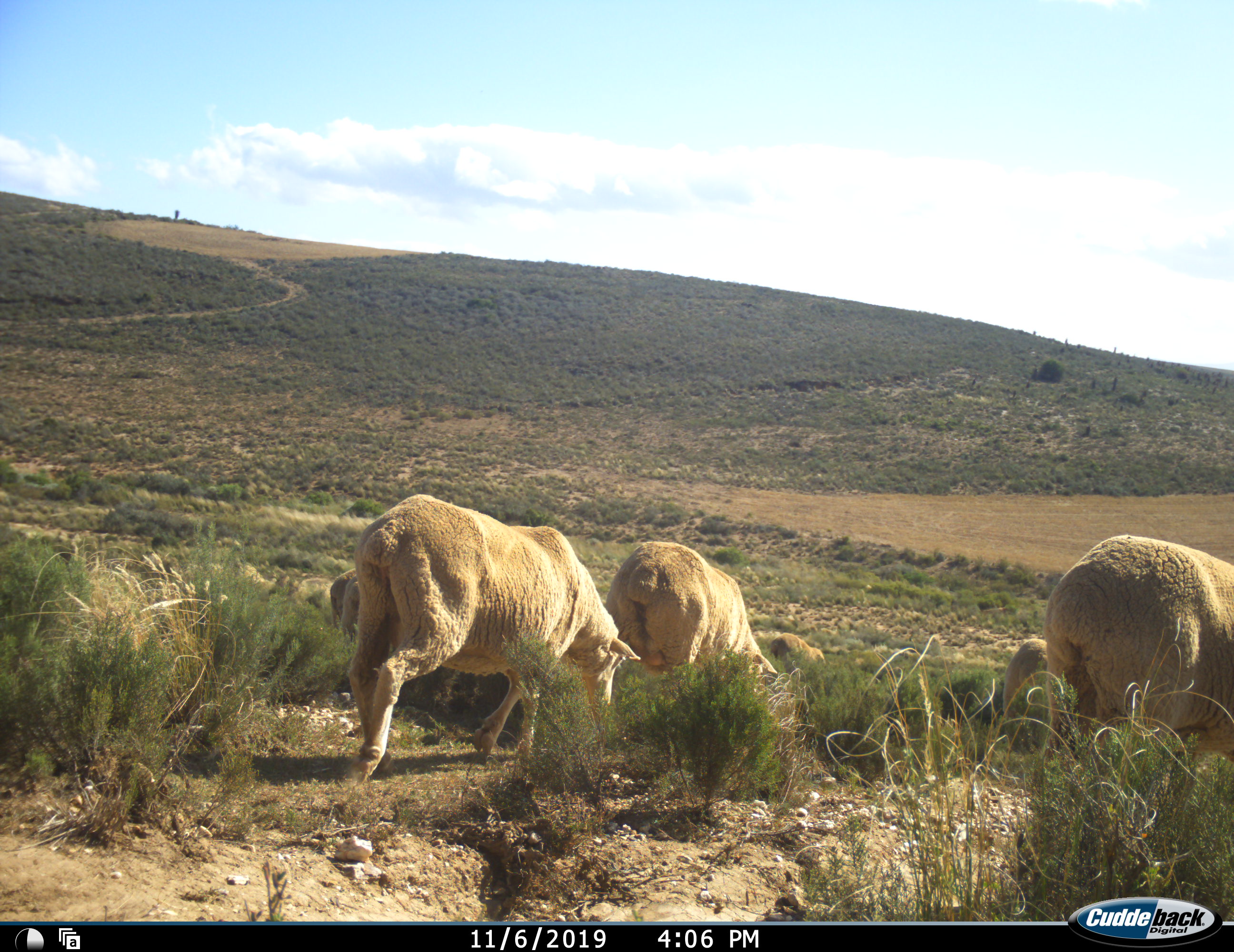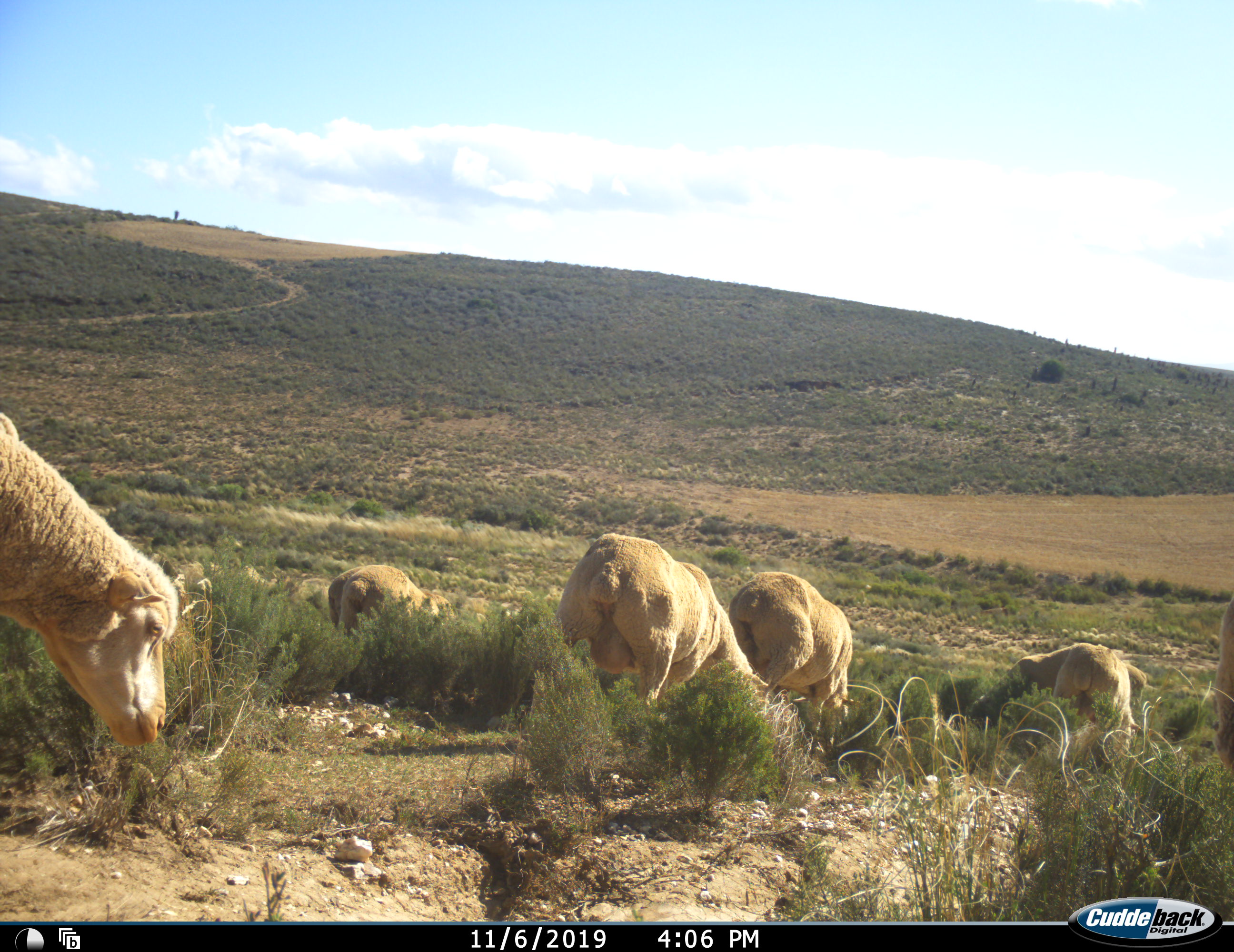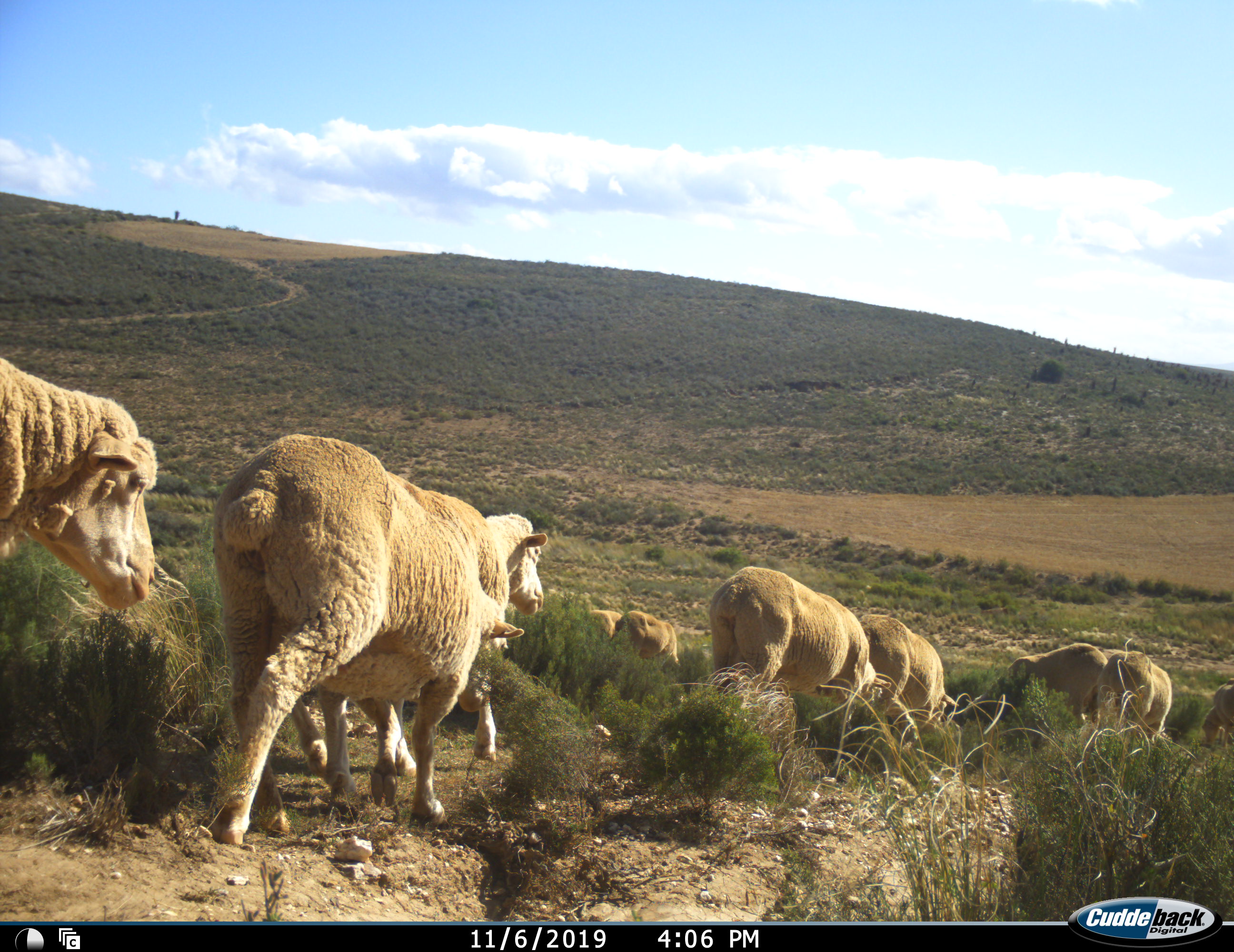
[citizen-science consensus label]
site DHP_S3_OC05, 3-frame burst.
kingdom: Animalia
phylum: Chordata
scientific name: Vertebrata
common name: domestic animal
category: domesticanimal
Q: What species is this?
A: Domesticanimal (domestic animal) (Vertebrata).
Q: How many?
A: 11-50.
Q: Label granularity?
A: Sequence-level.